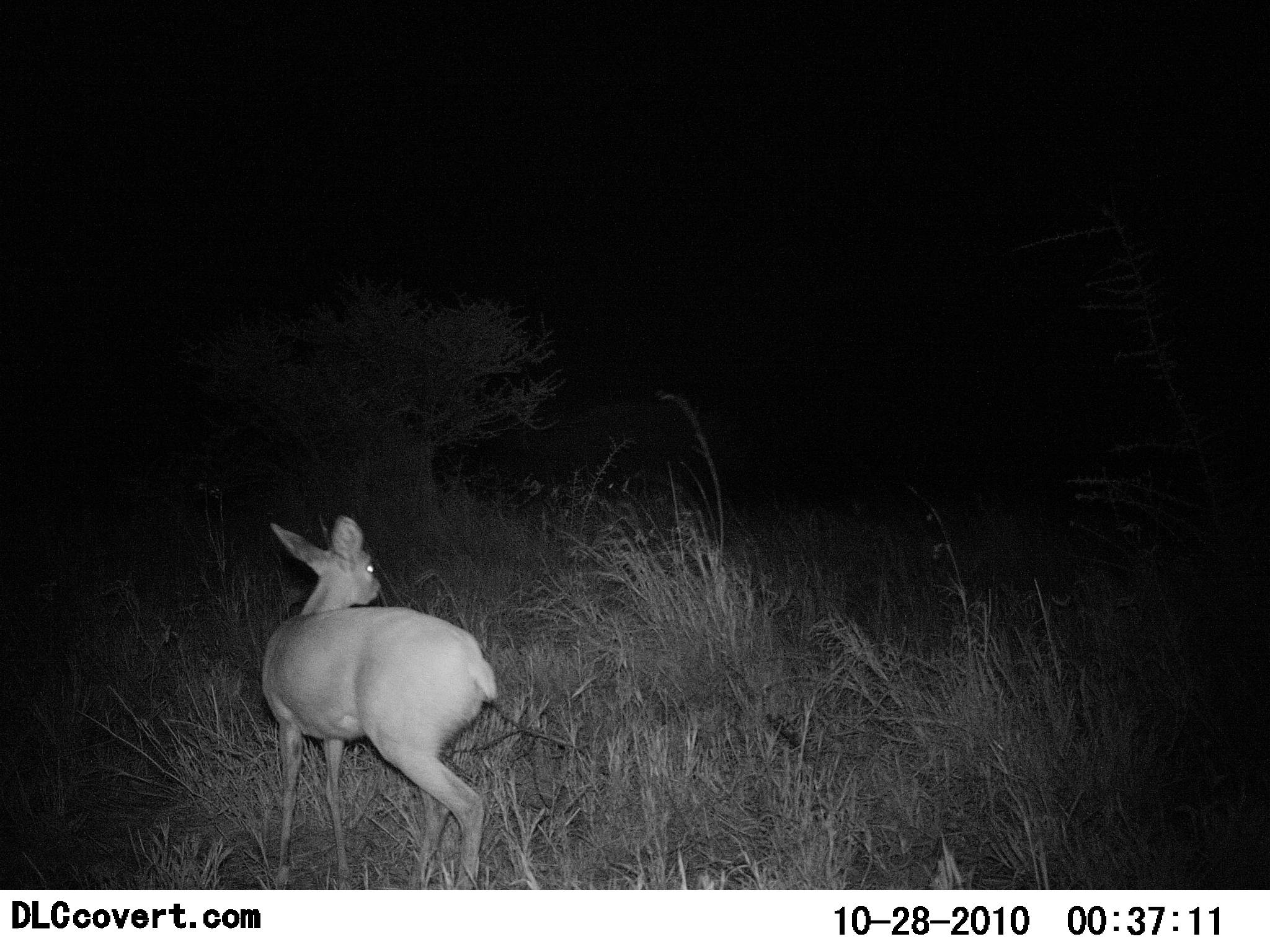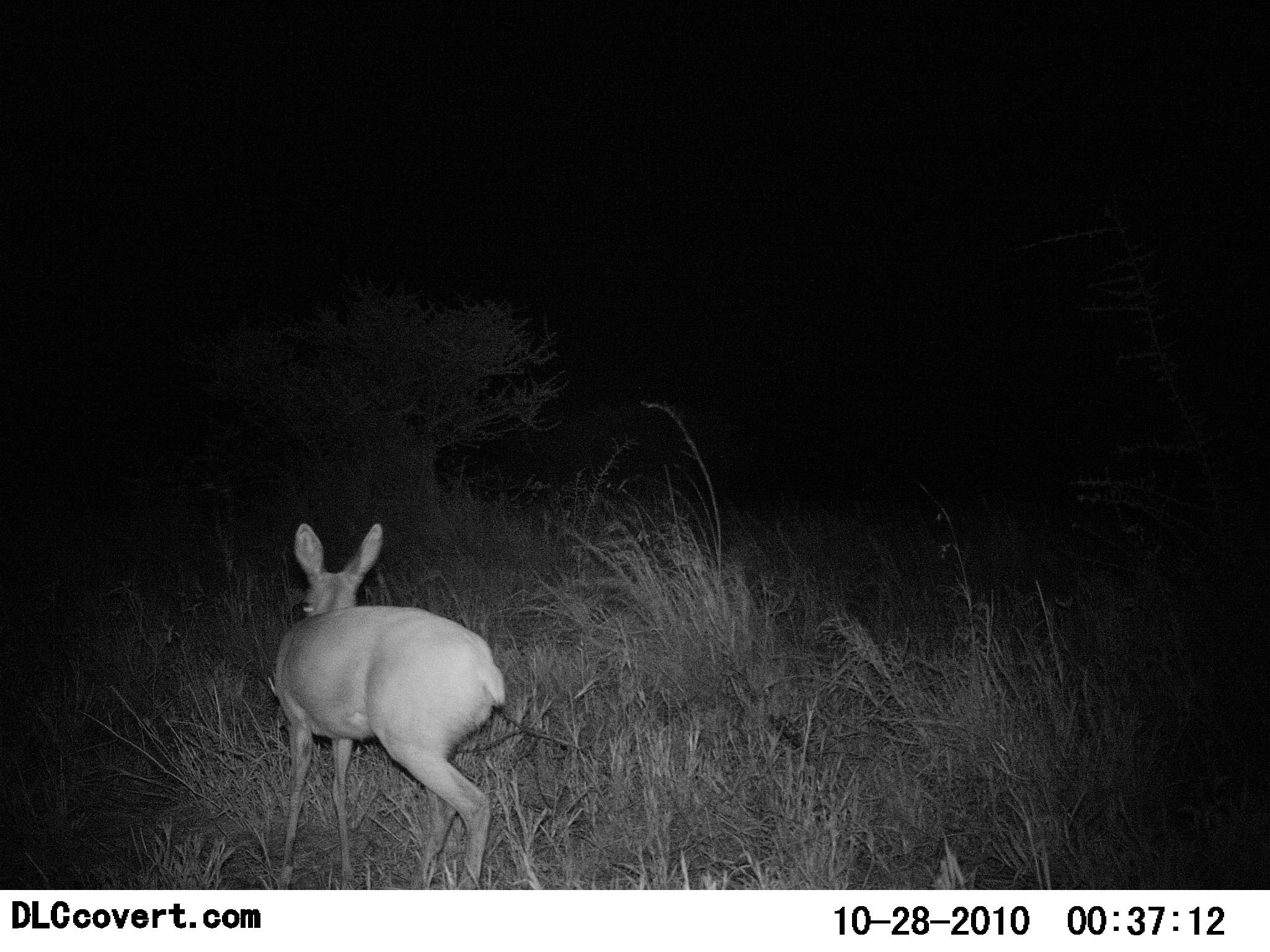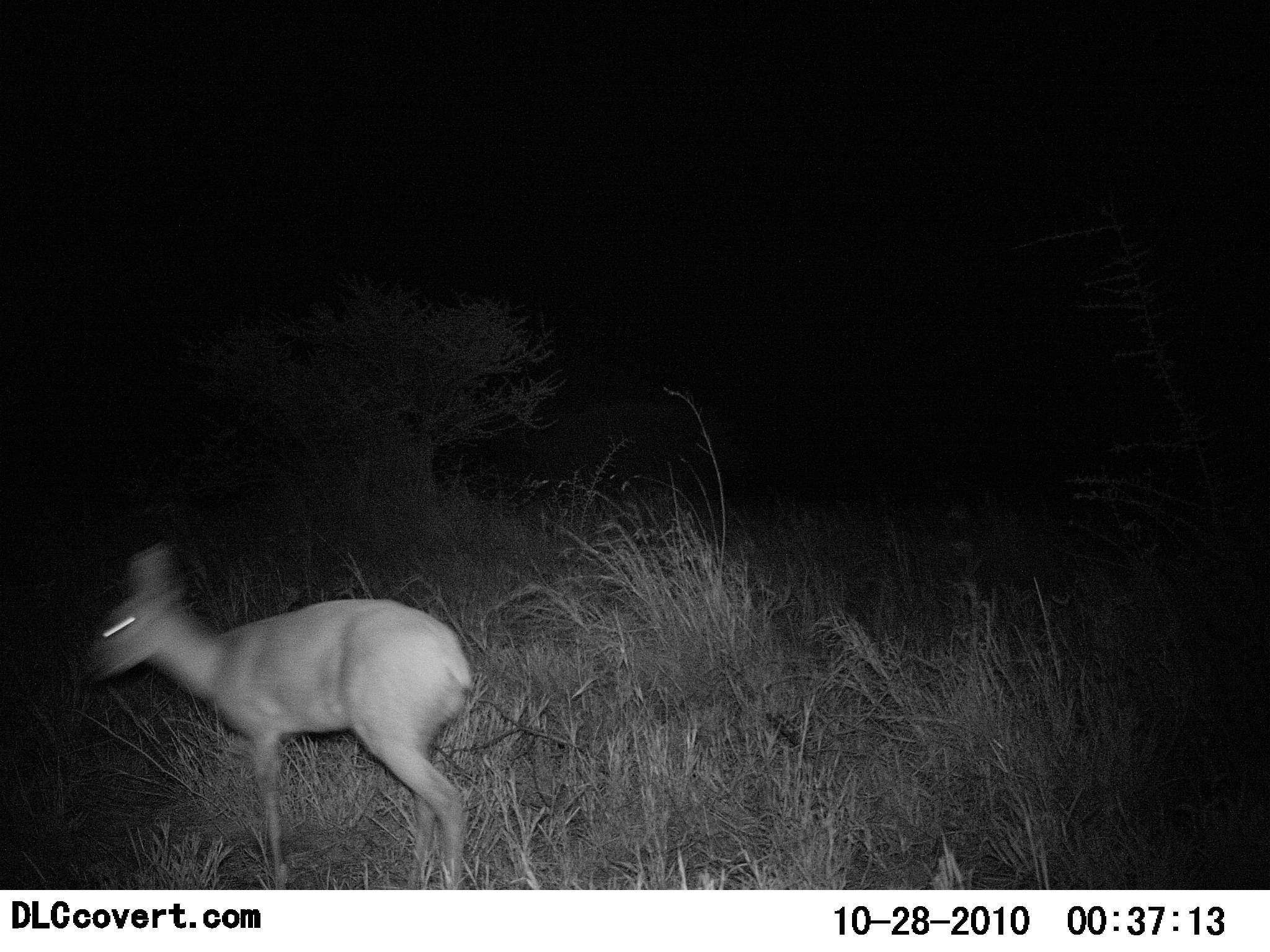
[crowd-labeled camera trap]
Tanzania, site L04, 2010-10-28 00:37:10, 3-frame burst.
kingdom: Animalia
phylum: Chordata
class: Mammalia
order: Artiodactyla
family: Bovidae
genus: Madoqua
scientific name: Madoqua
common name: dikdik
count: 1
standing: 50%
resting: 0%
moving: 50%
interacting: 0%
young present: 0%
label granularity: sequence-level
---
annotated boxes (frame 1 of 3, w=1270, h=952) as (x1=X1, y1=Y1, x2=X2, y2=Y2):
animal: (x1=257, y1=515, x2=506, y2=891)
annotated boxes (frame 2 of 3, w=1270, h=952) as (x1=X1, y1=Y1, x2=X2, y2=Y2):
animal: (x1=268, y1=519, x2=511, y2=890)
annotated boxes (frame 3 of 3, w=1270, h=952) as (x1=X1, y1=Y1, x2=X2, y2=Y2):
animal: (x1=82, y1=542, x2=475, y2=890)